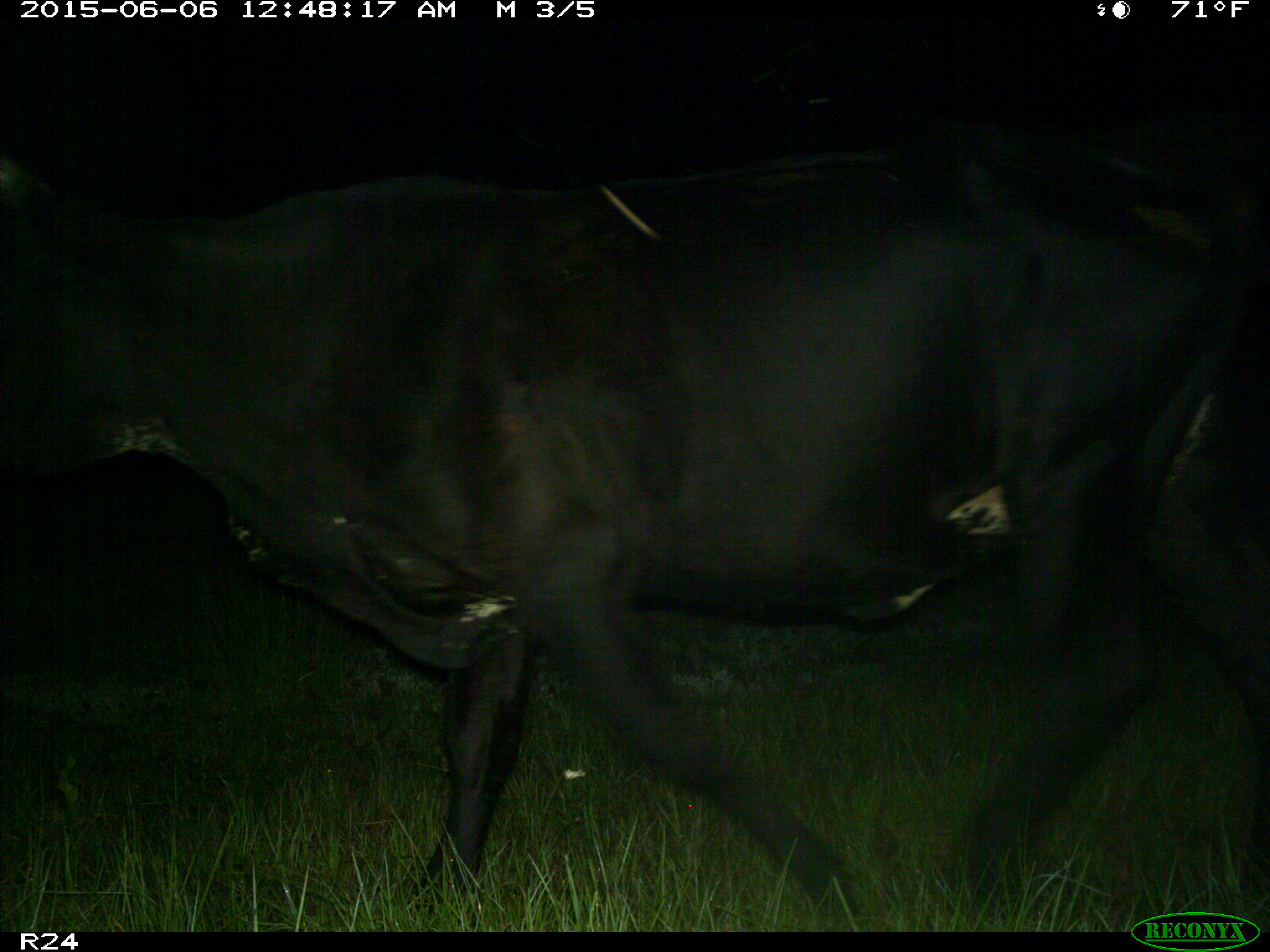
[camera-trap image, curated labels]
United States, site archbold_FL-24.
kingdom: Animalia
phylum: Chordata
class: Mammalia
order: Artiodactyla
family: Bovidae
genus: Bos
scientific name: Bos taurus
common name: domestic cow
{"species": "Bos taurus (domestic cow)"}